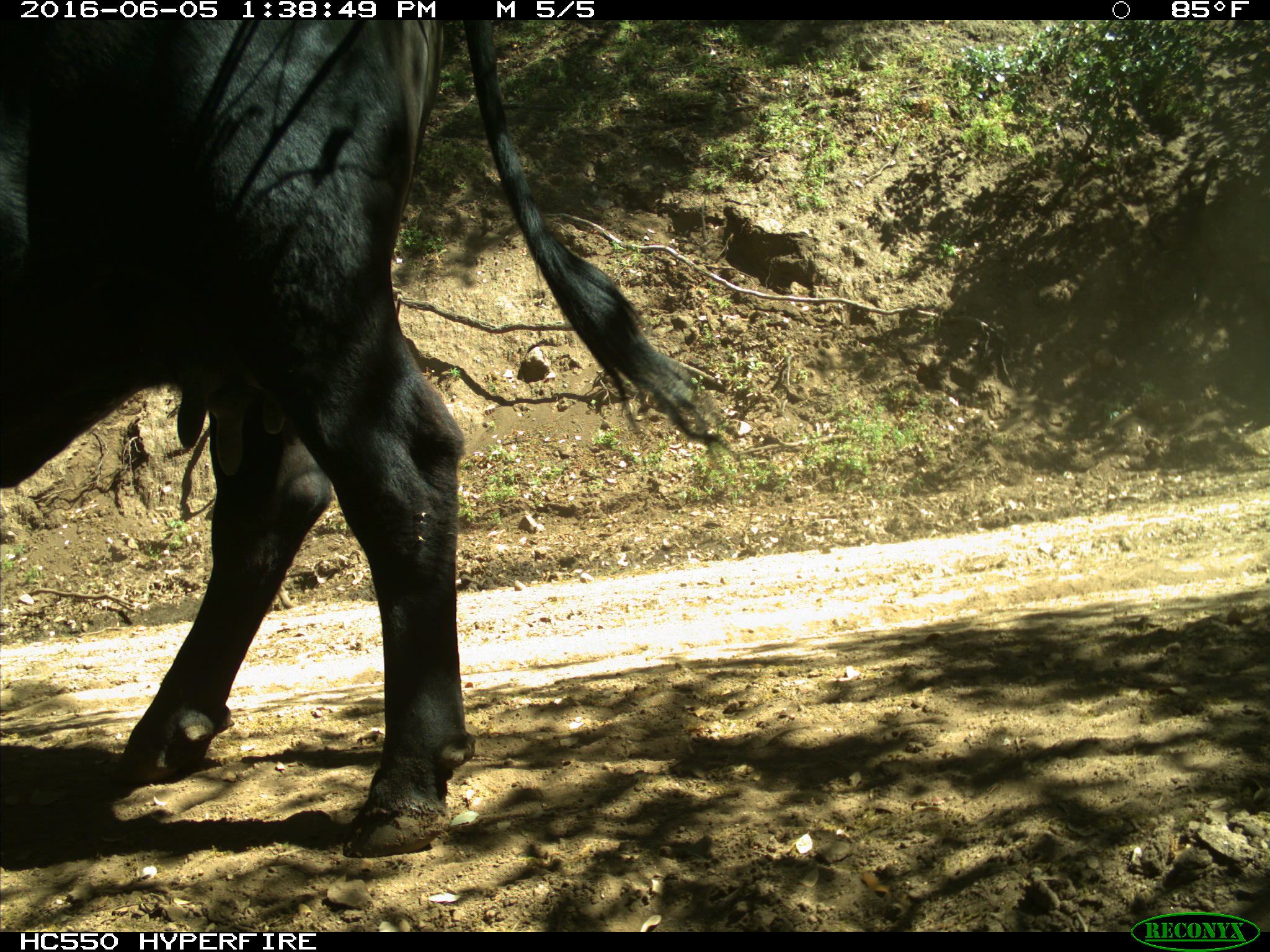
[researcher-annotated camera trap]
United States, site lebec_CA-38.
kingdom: Animalia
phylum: Chordata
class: Mammalia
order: Artiodactyla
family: Bovidae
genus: Bos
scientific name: Bos taurus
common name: domestic cow